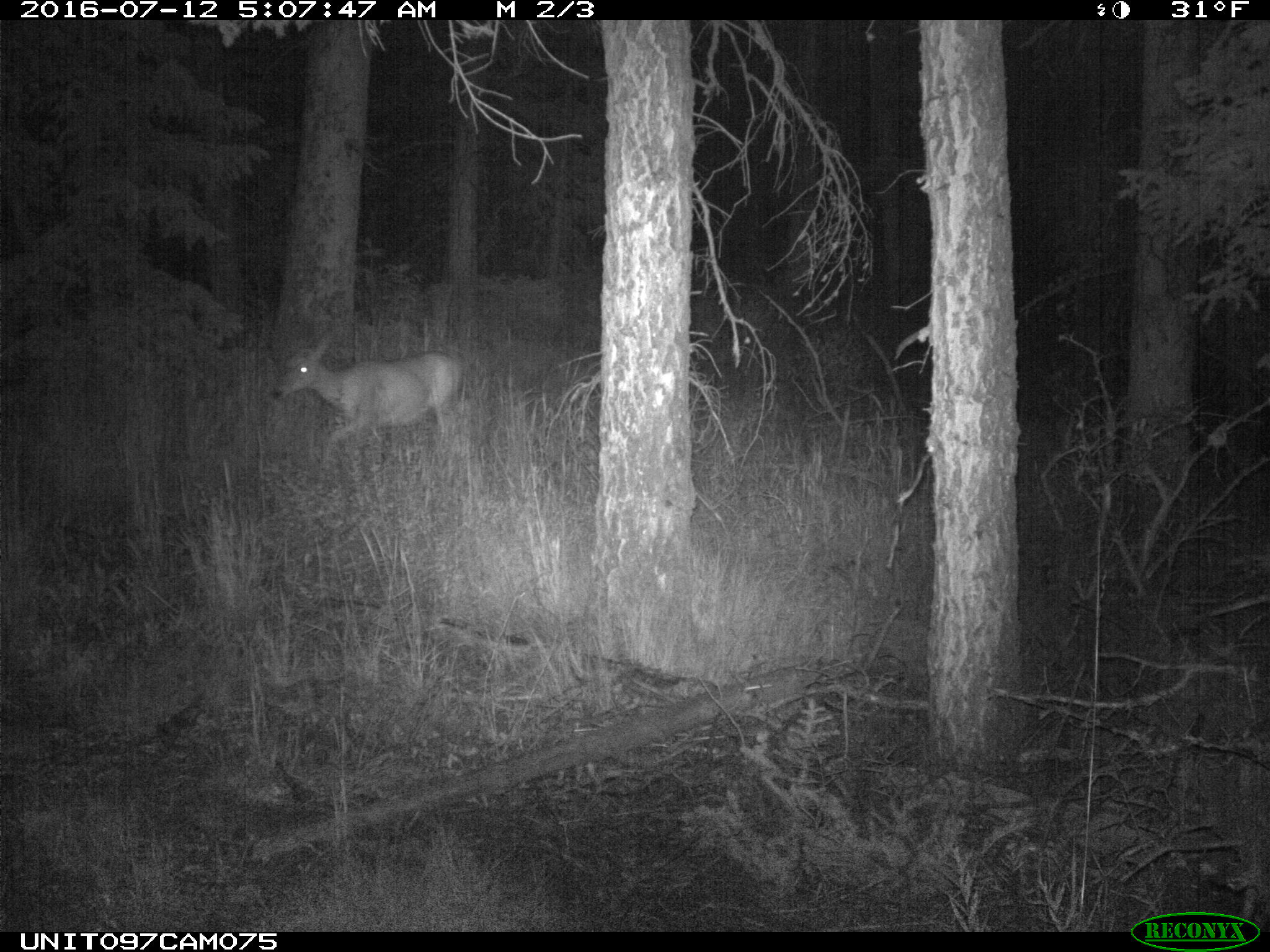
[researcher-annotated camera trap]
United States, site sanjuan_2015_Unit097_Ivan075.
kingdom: Animalia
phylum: Chordata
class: Mammalia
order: Artiodactyla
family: Cervidae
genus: Odocoileus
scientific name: Odocoileus hemionus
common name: mule deer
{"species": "Odocoileus hemionus (mule deer)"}